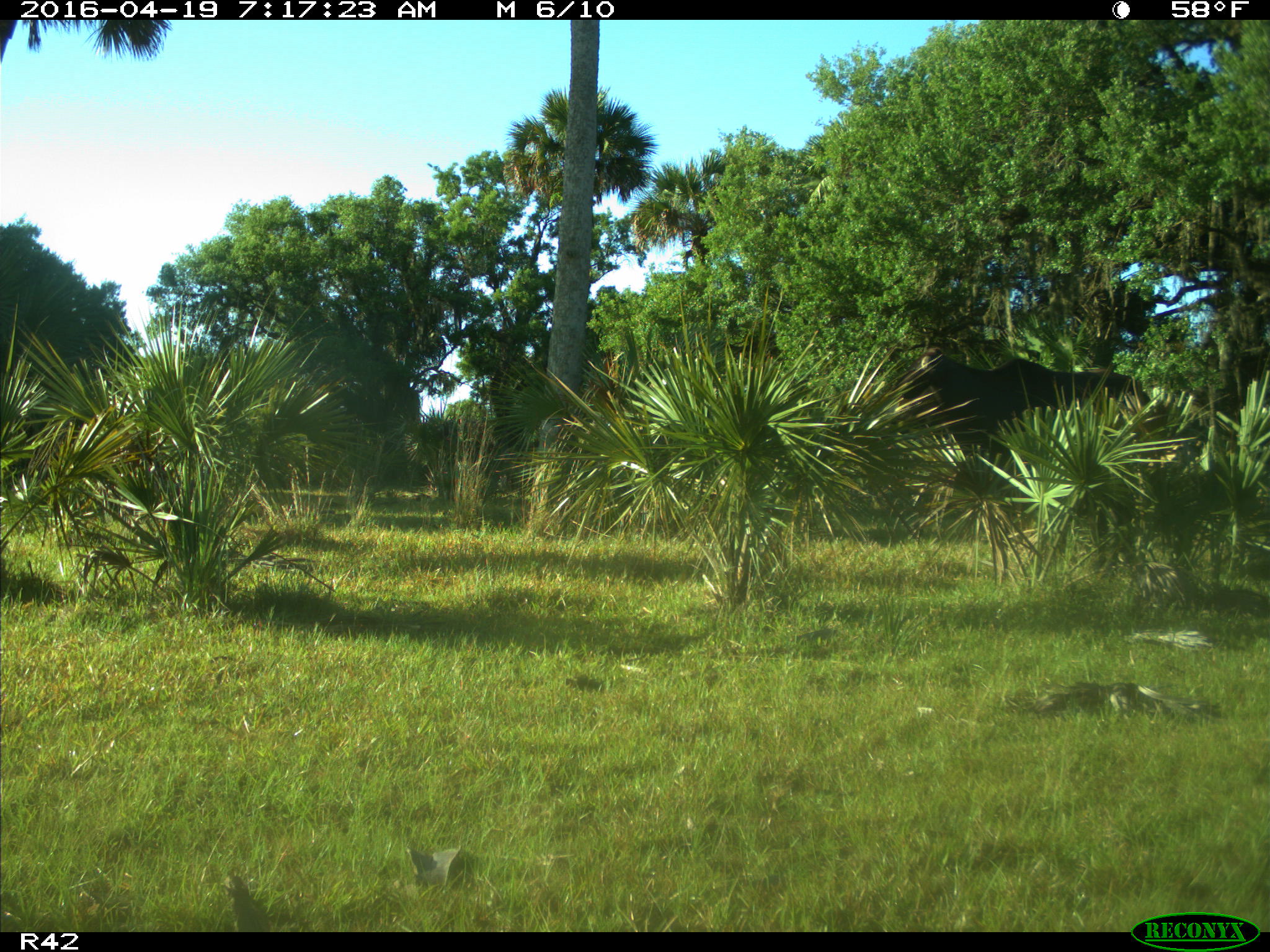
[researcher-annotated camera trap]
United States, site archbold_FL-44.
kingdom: Animalia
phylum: Chordata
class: Mammalia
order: Artiodactyla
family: Bovidae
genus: Bos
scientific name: Bos taurus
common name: domestic cow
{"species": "Bos taurus (domestic cow)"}